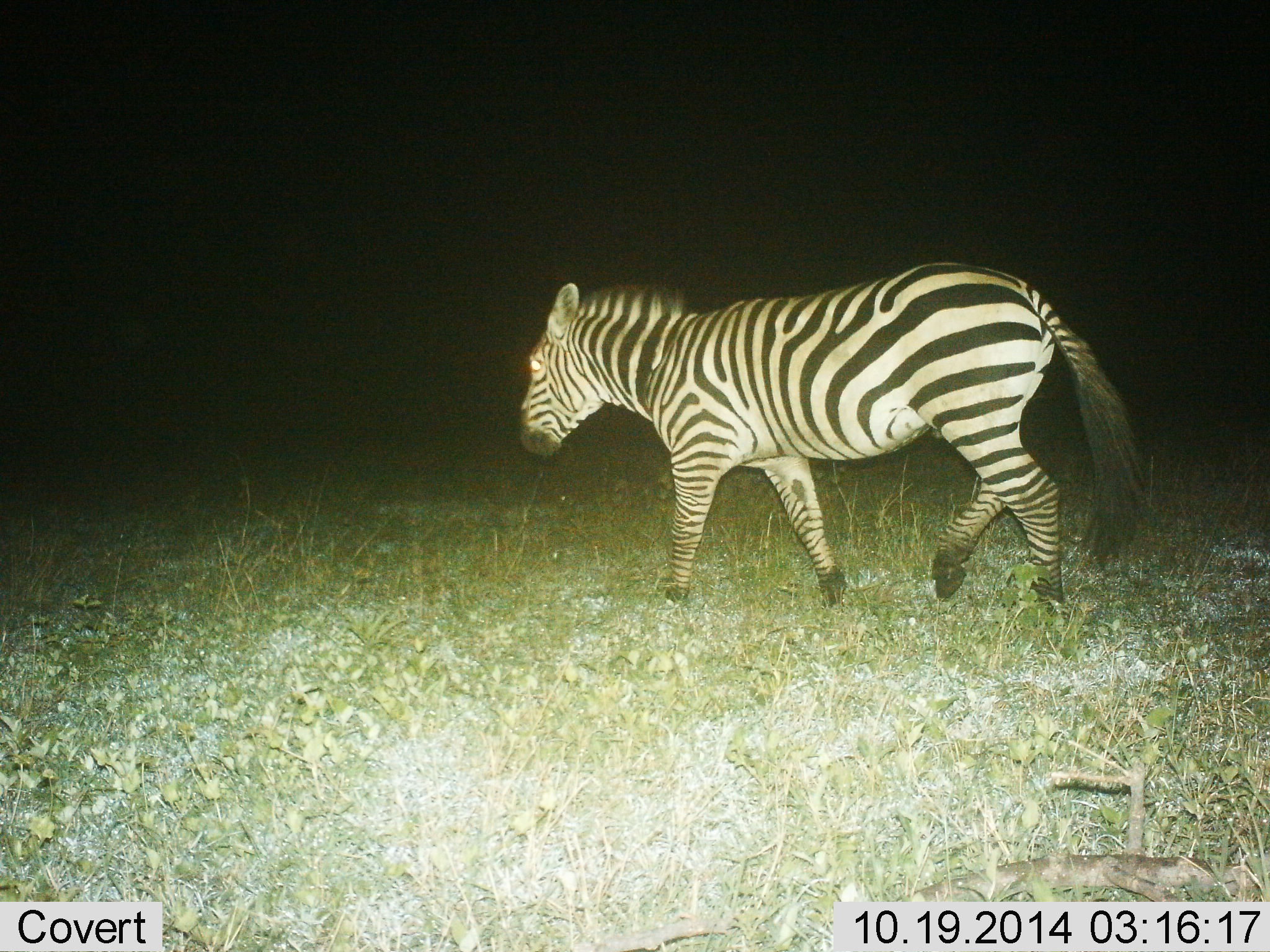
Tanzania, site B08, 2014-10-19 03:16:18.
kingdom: Animalia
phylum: Chordata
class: Mammalia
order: Perissodactyla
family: Equidae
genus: Equus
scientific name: Equus quagga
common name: plains zebra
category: zebra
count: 1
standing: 20%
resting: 0%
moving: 80%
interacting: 0%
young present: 0%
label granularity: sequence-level